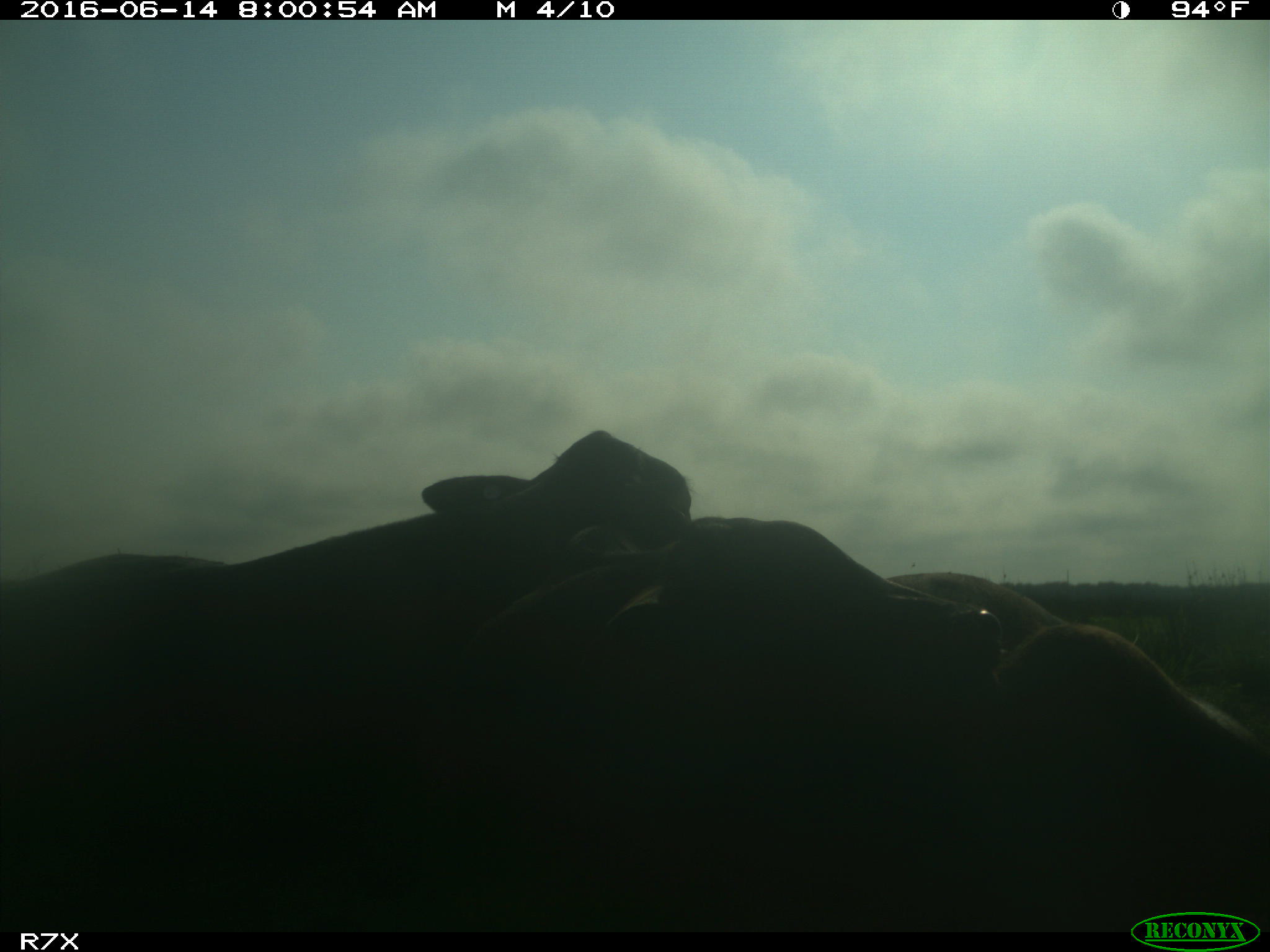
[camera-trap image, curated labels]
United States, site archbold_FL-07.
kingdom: Animalia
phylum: Chordata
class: Mammalia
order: Artiodactyla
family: Bovidae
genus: Bos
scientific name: Bos taurus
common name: domestic cow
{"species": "Bos taurus (domestic cow)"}